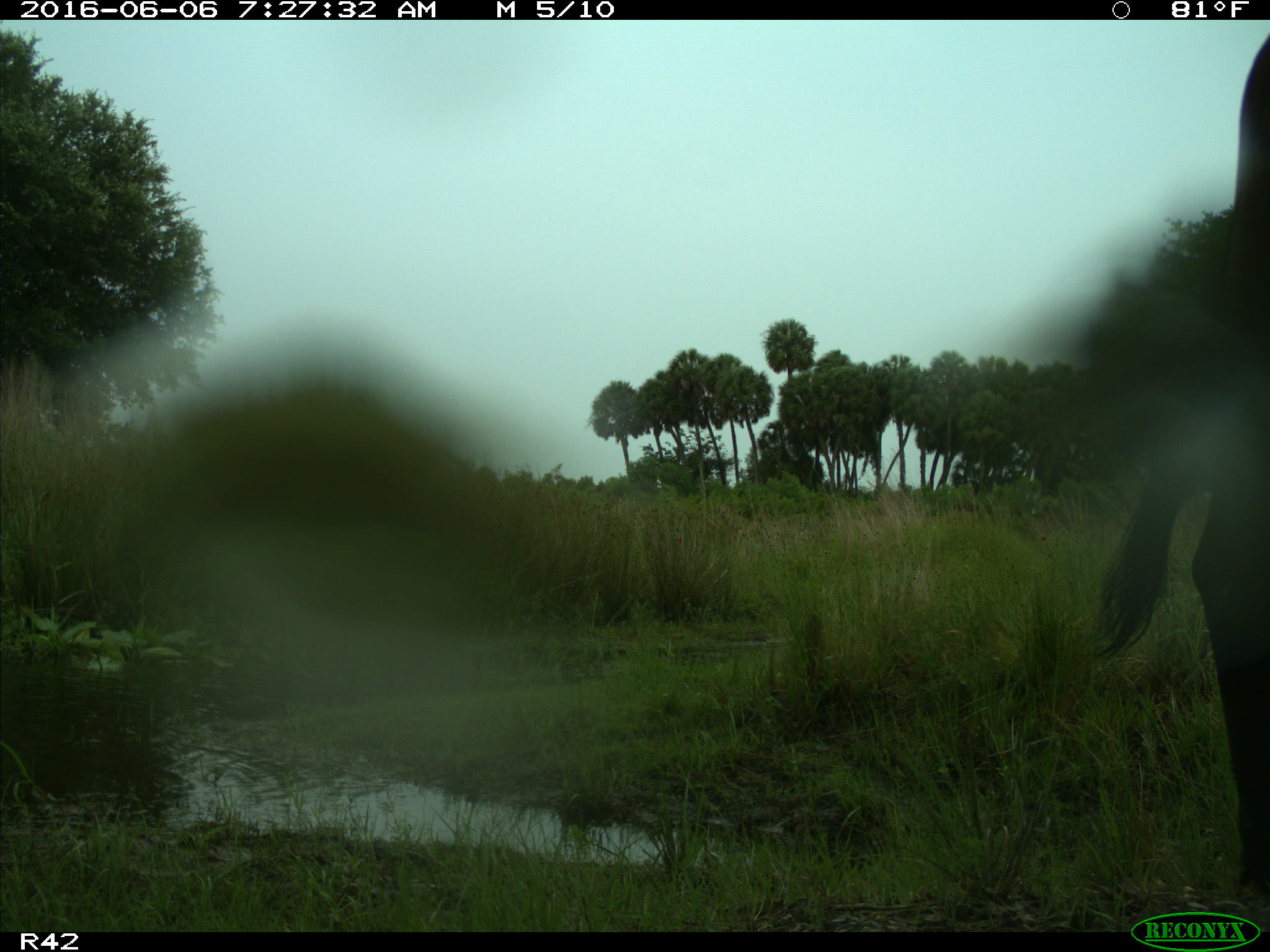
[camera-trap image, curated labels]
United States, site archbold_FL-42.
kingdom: Animalia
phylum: Chordata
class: Mammalia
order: Artiodactyla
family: Bovidae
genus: Bos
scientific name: Bos taurus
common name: domestic cow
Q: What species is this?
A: Bos taurus (domestic cow).